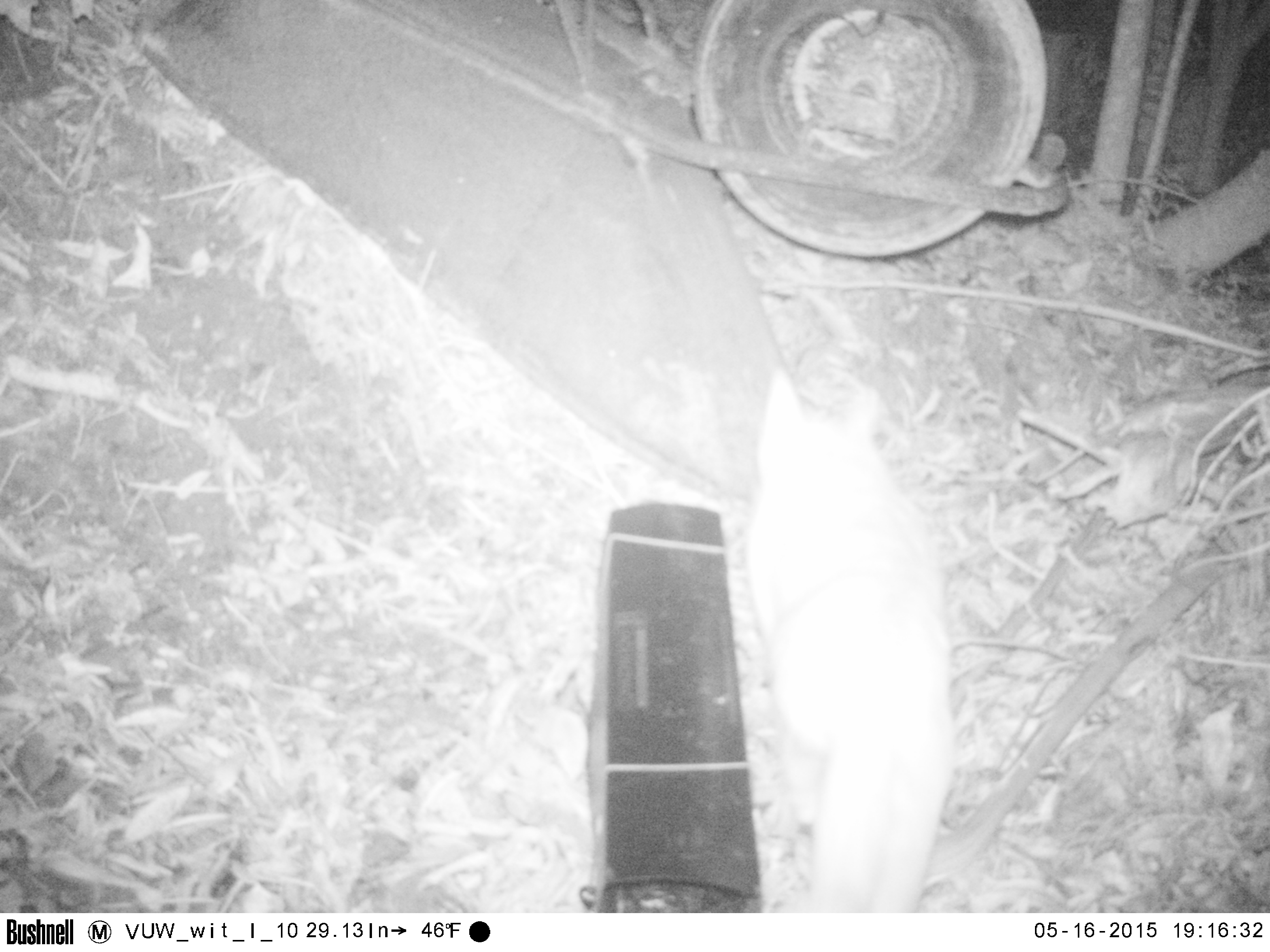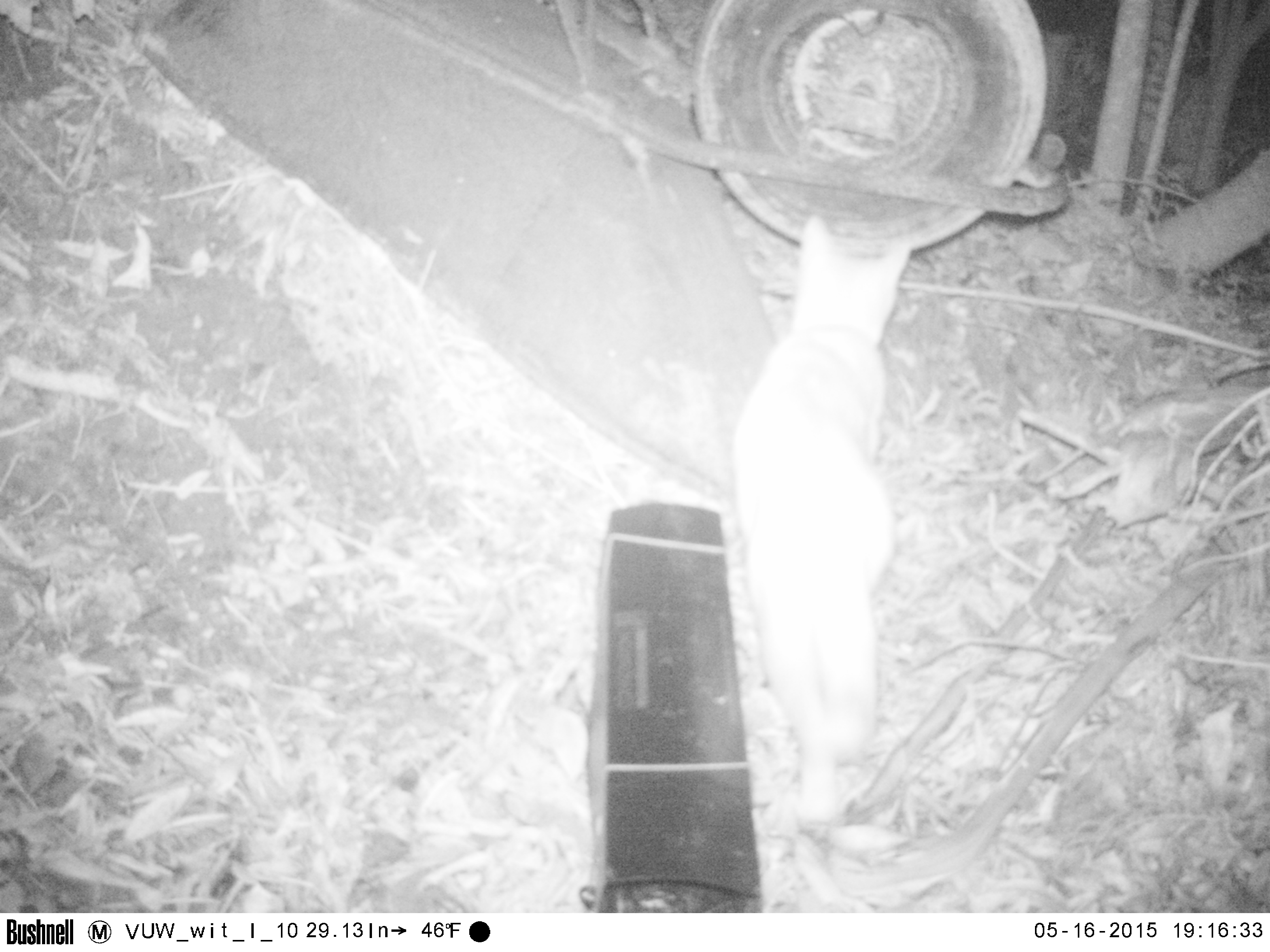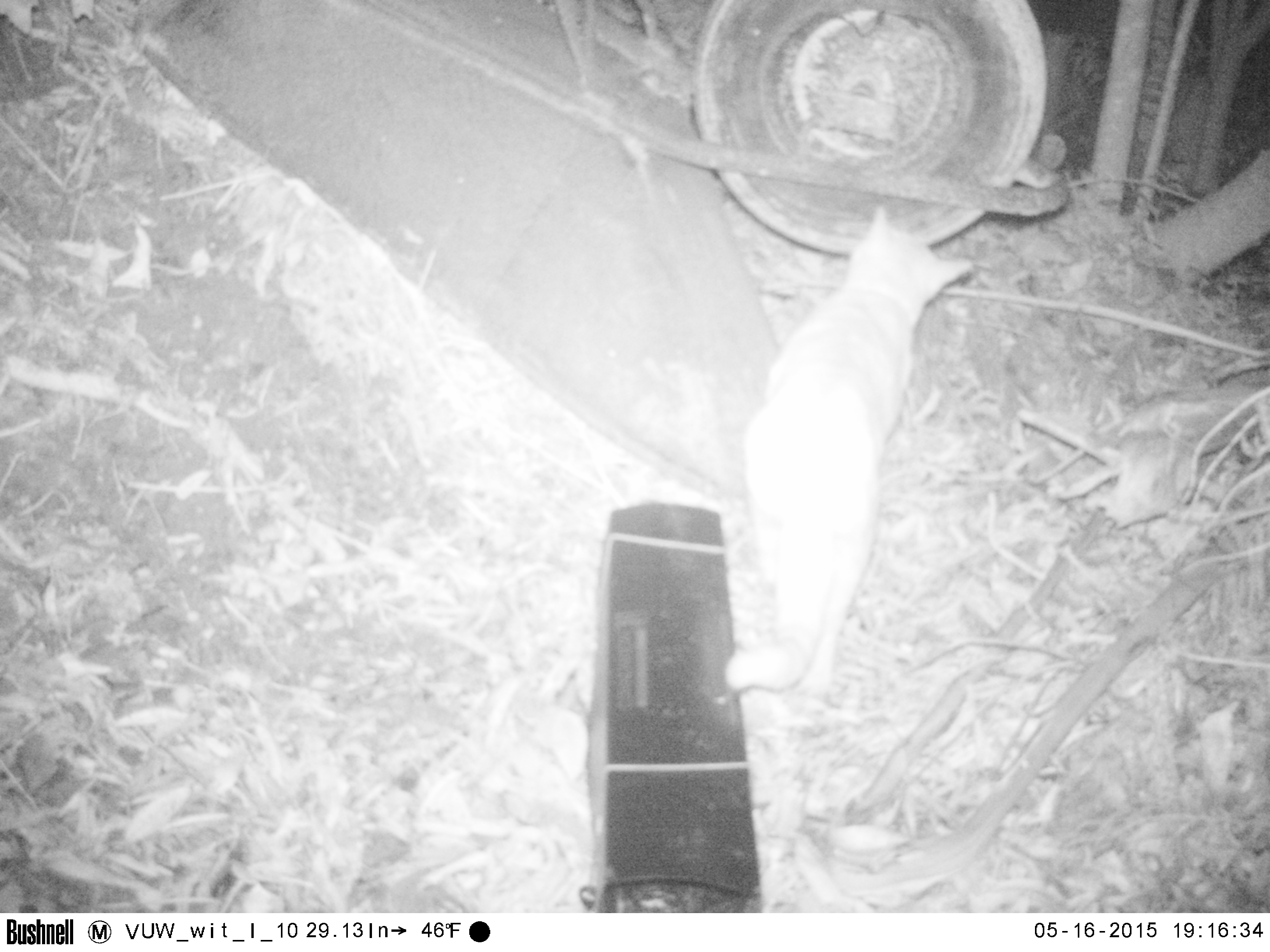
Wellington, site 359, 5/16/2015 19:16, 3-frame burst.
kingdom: Animalia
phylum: Chordata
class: Mammalia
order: Carnivora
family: Felidae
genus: Felis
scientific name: Felis catus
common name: cat